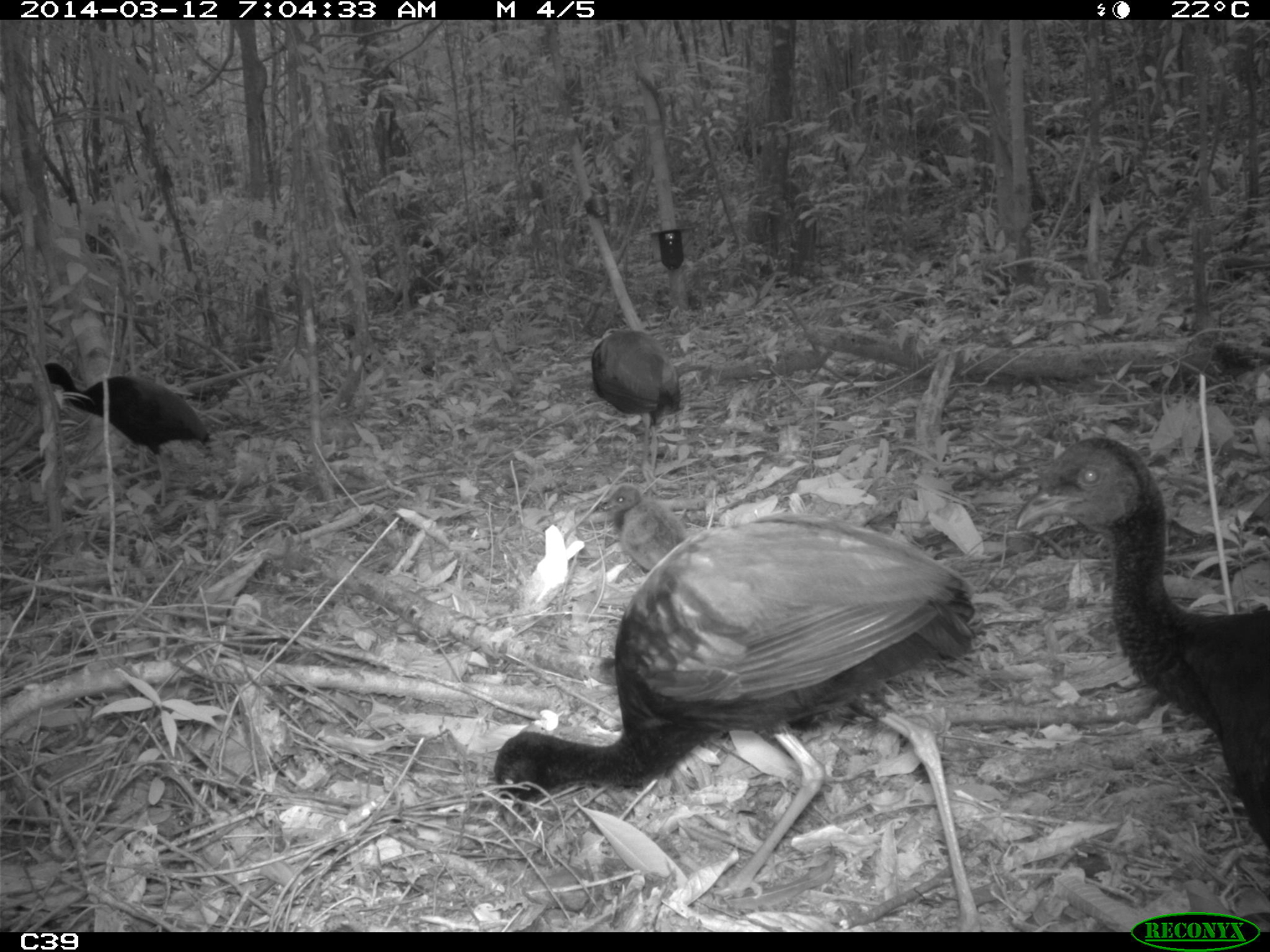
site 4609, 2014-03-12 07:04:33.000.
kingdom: Animalia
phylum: Chordata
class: Aves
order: Gruiformes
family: Psophiidae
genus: Psophia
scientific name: Psophia crepitans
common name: gray-winged trumpeter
Psophia crepitans (gray-winged trumpeter), count 8, age adult.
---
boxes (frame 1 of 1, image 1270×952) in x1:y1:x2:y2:
psophia crepitans: 490:509:982:931; 1014:432:1266:843; 42:360:211:515; 588:324:680:495; 598:484:688:569